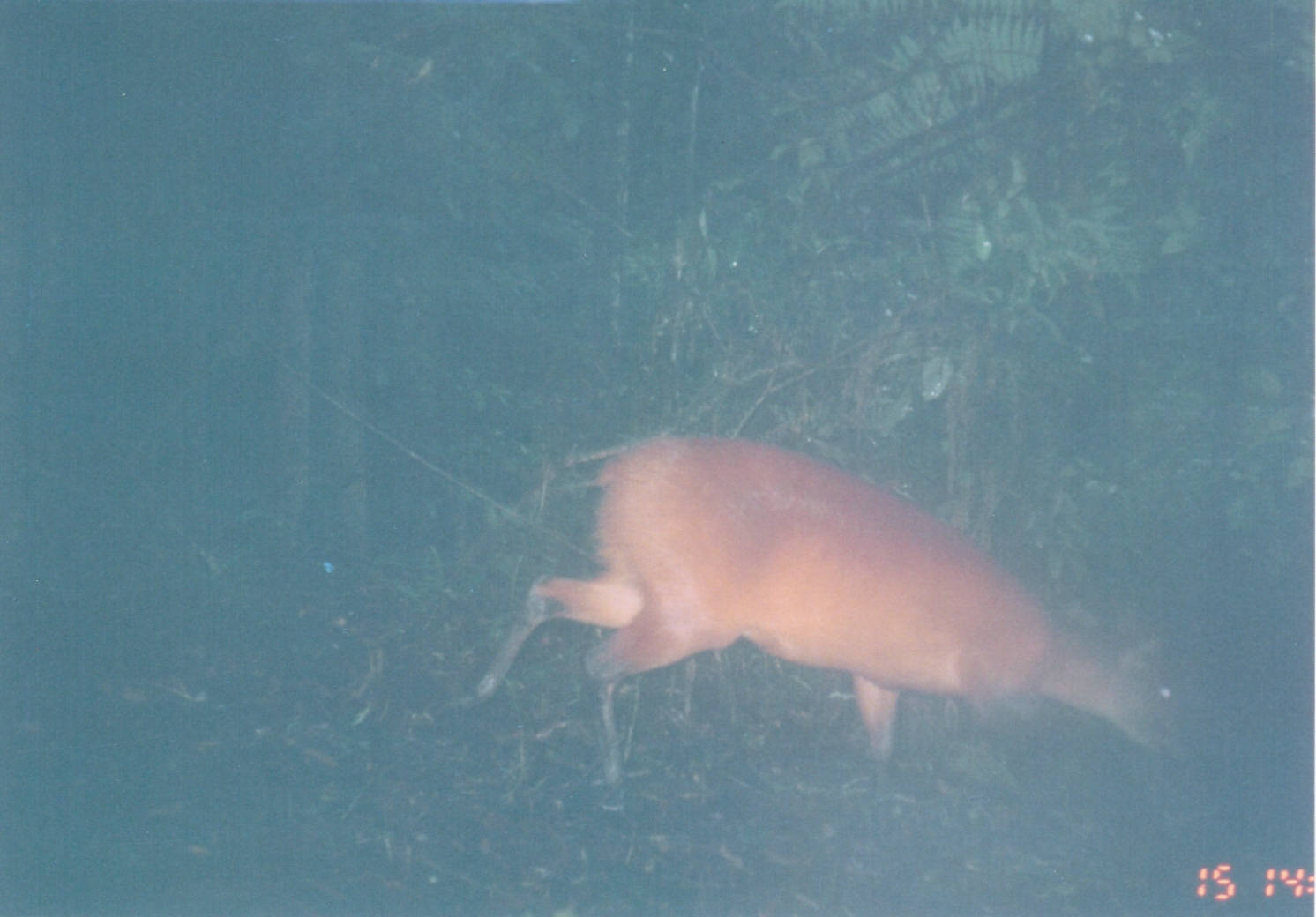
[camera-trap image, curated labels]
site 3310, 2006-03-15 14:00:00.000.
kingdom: Animalia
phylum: Chordata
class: Mammalia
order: Artiodactyla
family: Bovidae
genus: Cephalophus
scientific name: Cephalophus harveyi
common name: harvey's duiker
Cephalophus harveyi (harvey's duiker), count 1.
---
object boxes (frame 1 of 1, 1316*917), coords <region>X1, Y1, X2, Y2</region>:
cephalophus harveyi: <region>445, 434, 1190, 805</region>